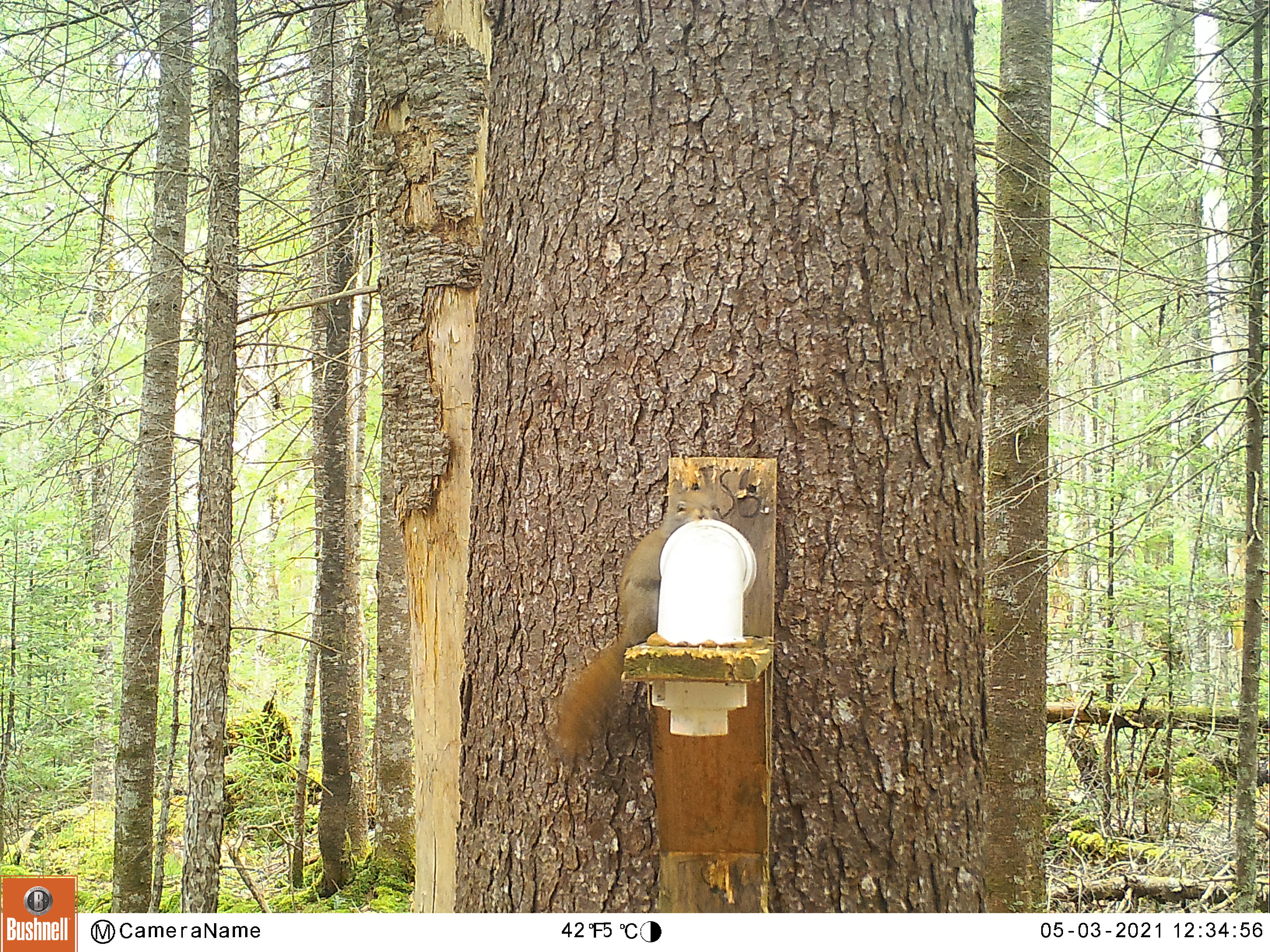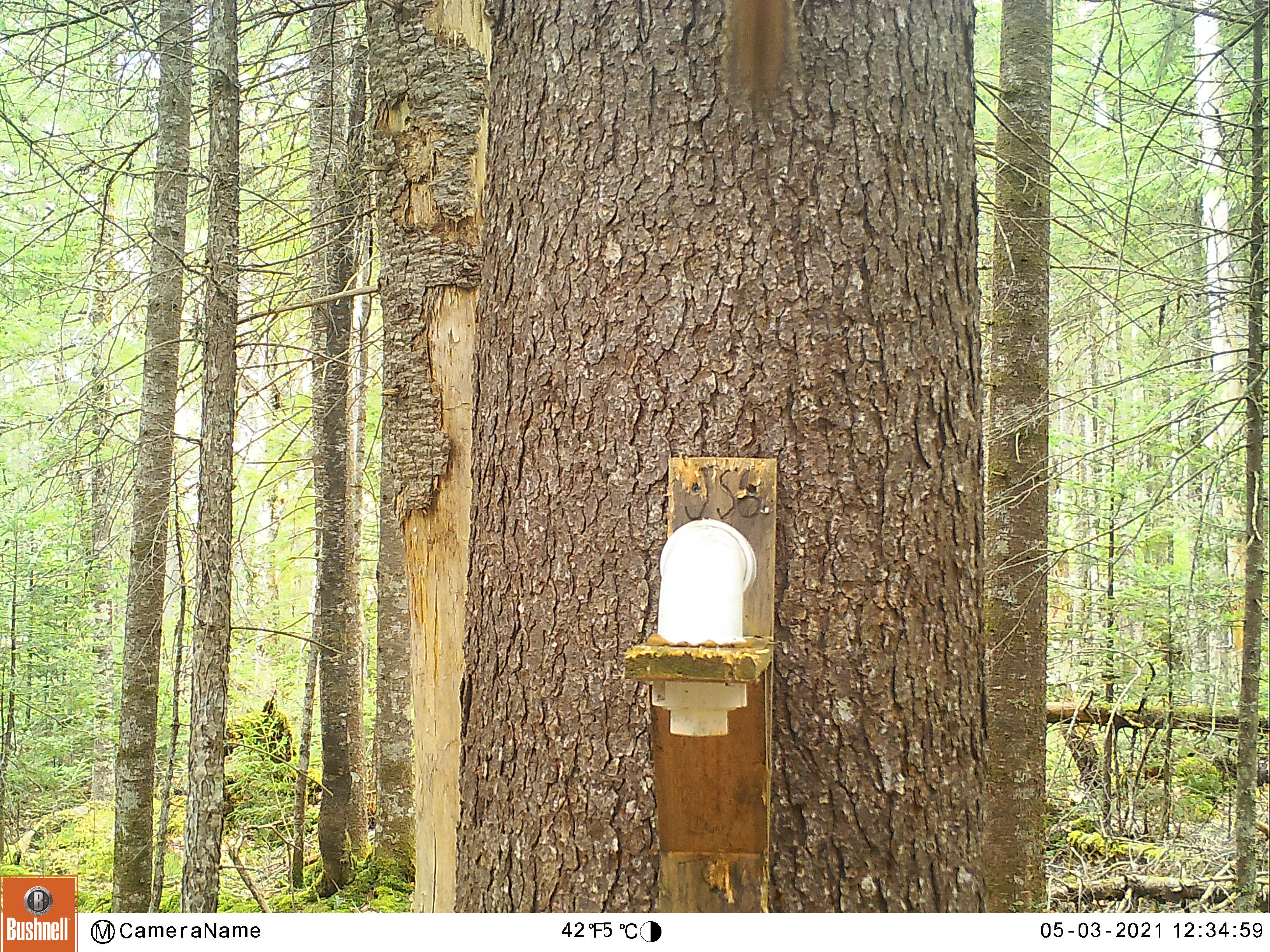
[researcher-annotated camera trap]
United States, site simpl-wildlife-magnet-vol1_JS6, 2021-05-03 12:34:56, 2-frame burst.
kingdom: Animalia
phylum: Chordata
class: Mammalia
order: Rodentia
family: Sciuridae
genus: Tamiasciurus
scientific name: Tamiasciurus hudsonicus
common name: red squirrel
Red squirrel (Tamiasciurus hudsonicus).